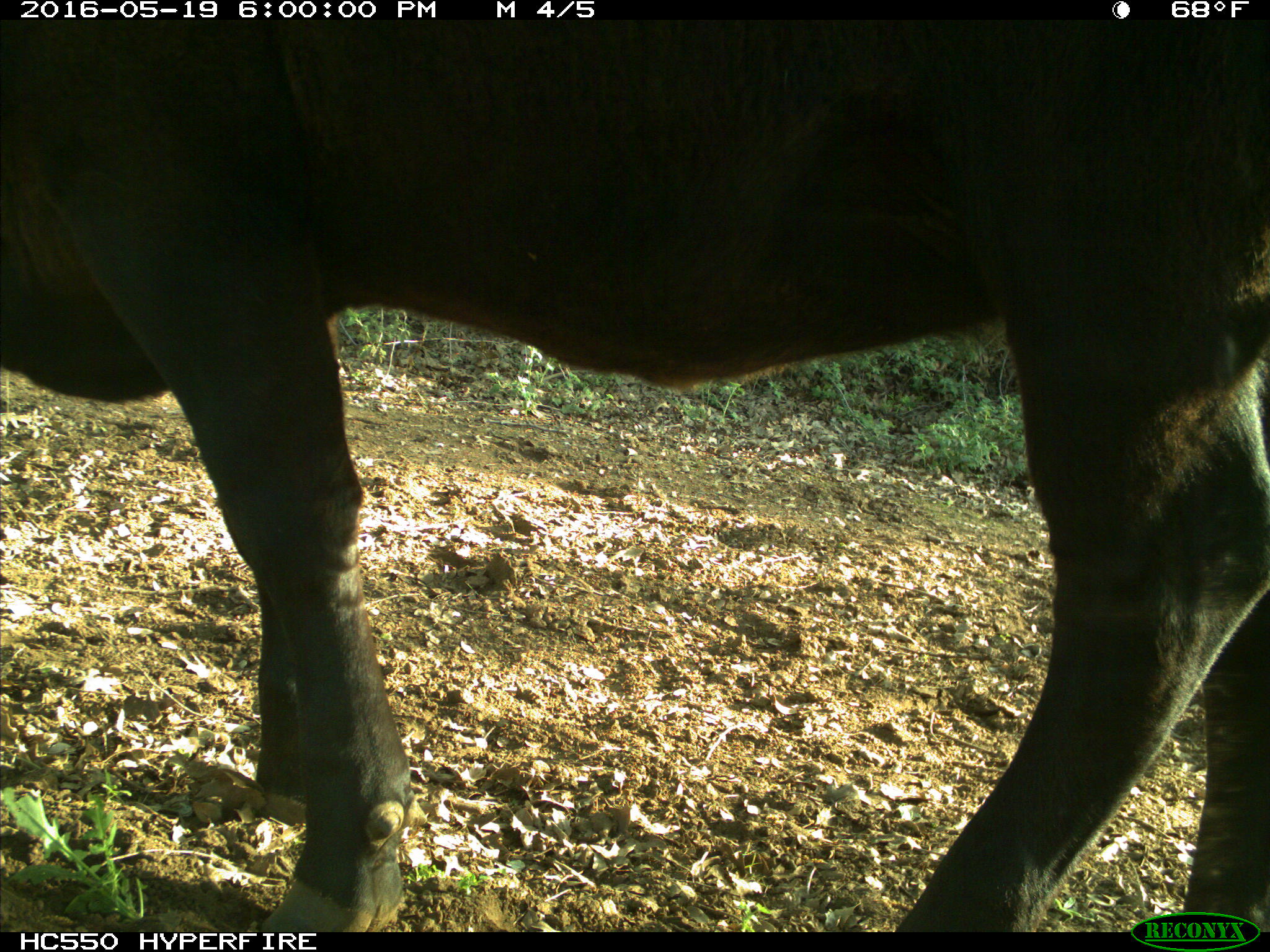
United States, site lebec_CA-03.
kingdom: Animalia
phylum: Chordata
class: Mammalia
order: Artiodactyla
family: Bovidae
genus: Bos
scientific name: Bos taurus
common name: domestic cow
Bos taurus (domestic cow).